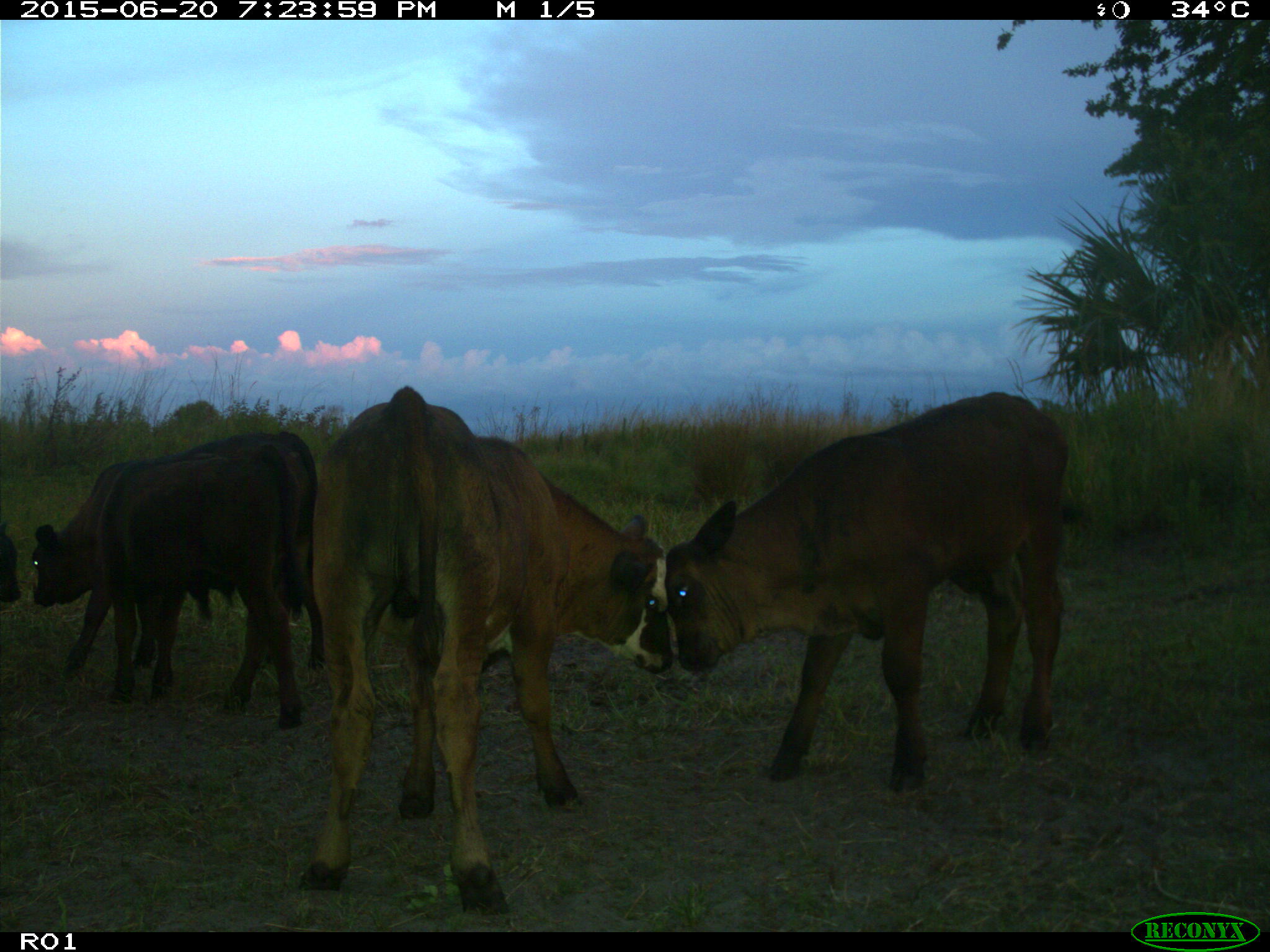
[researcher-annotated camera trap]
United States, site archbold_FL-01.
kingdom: Animalia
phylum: Chordata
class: Mammalia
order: Artiodactyla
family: Bovidae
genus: Bos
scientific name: Bos taurus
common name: domestic cow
Bos taurus (domestic cow).